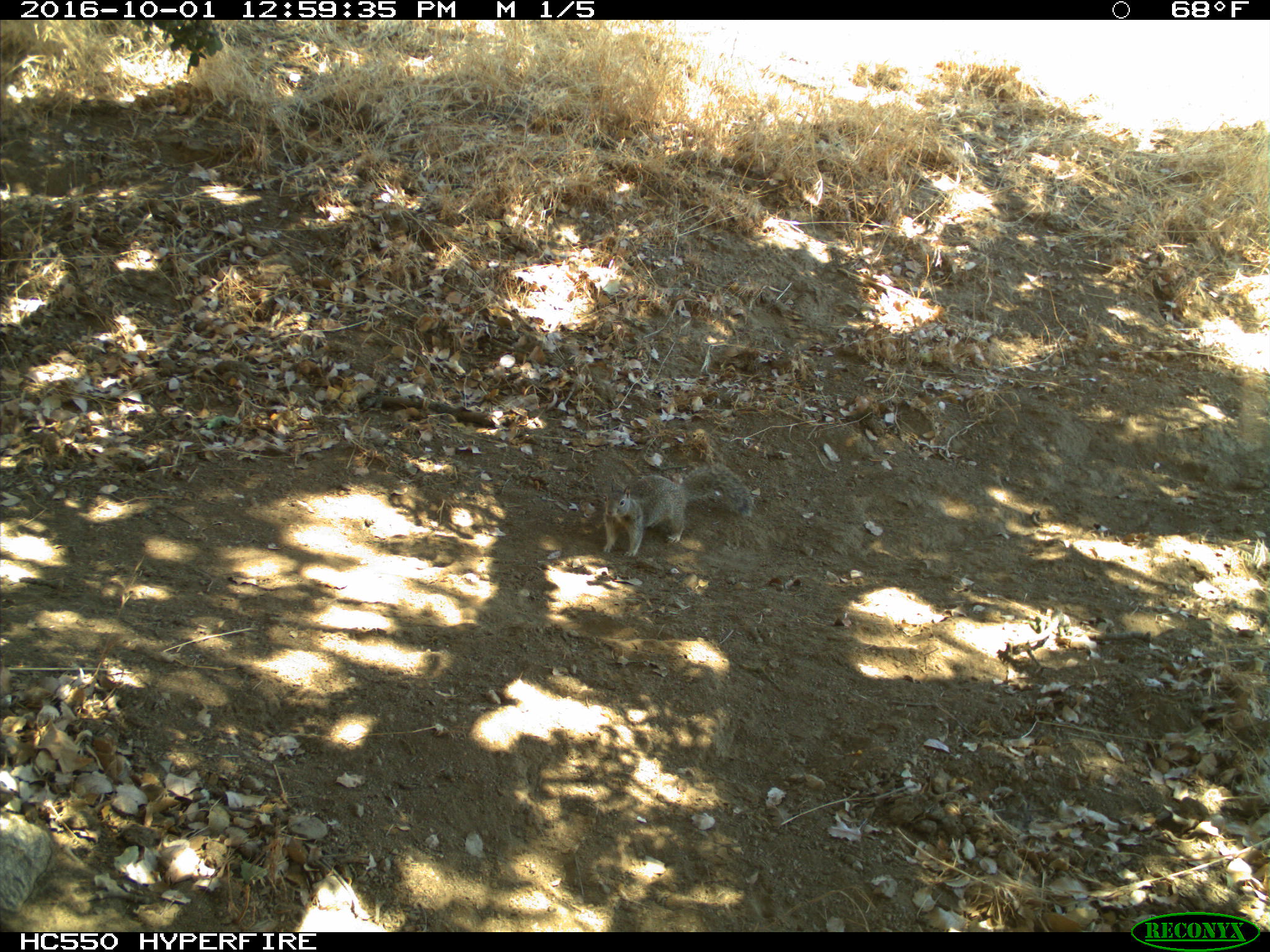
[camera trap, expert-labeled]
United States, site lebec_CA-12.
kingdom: Animalia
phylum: Chordata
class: Mammalia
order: Rodentia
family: Sciuridae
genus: Otospermophilus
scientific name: Otospermophilus beecheyi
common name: california ground squirrel